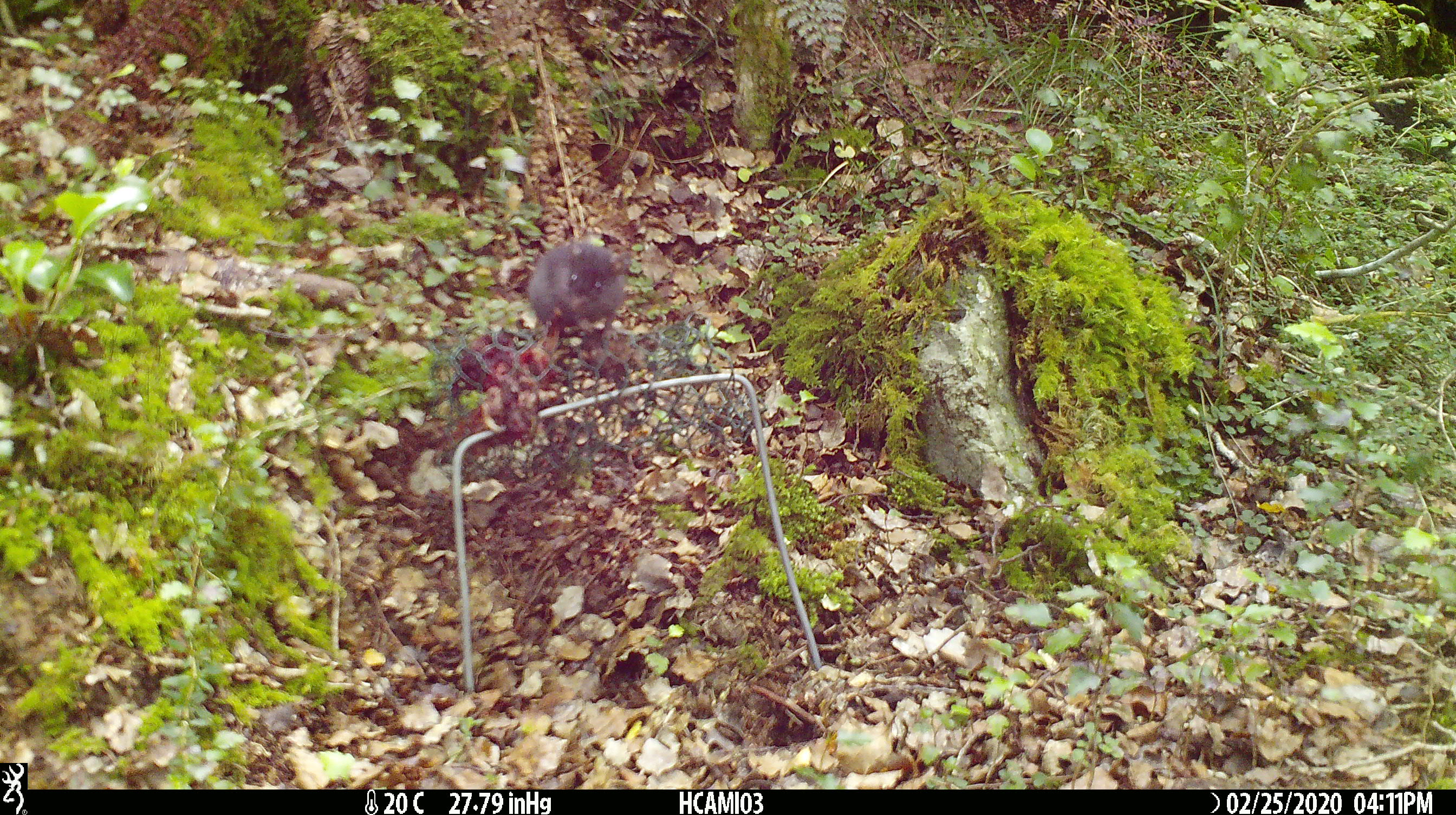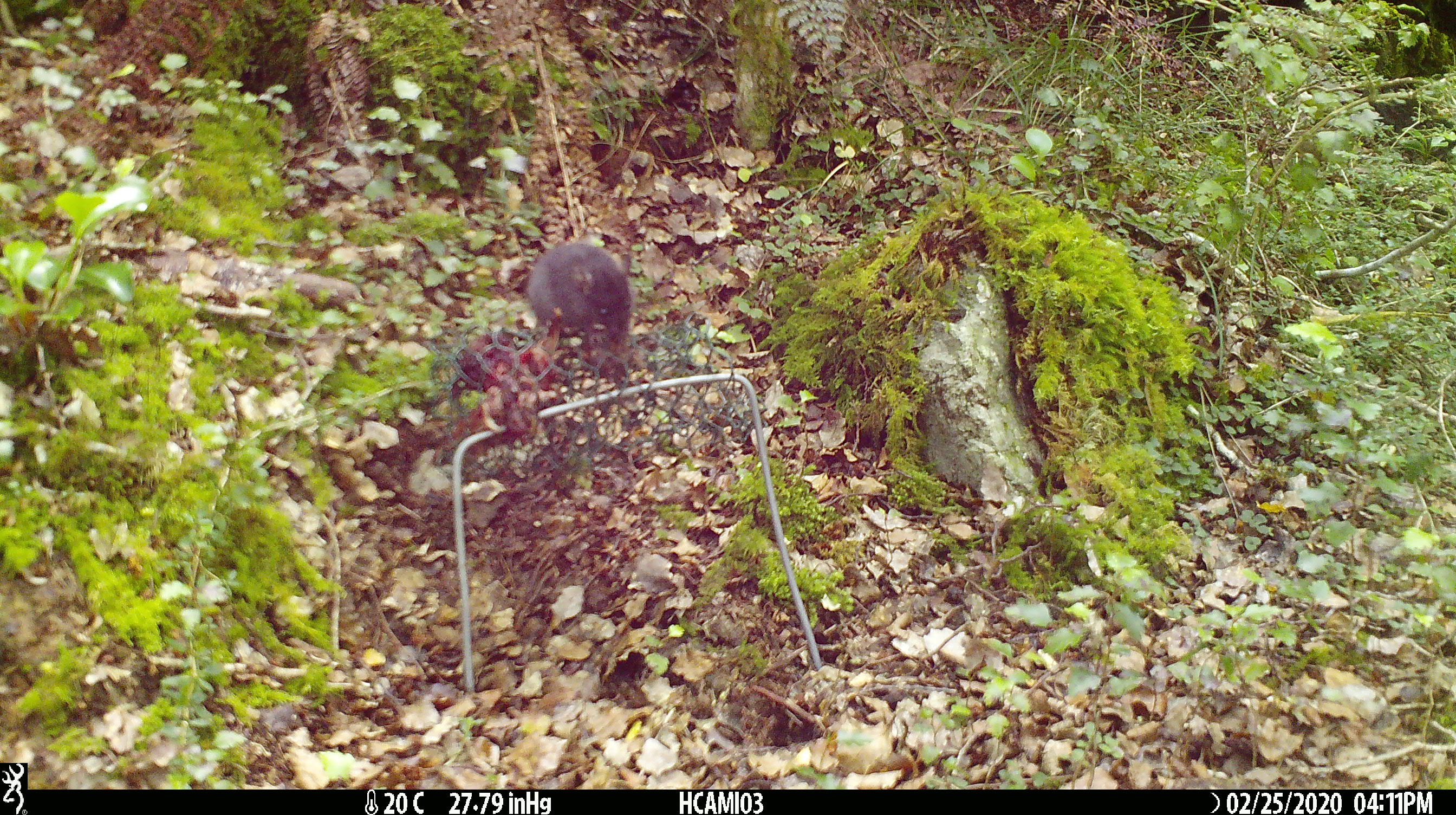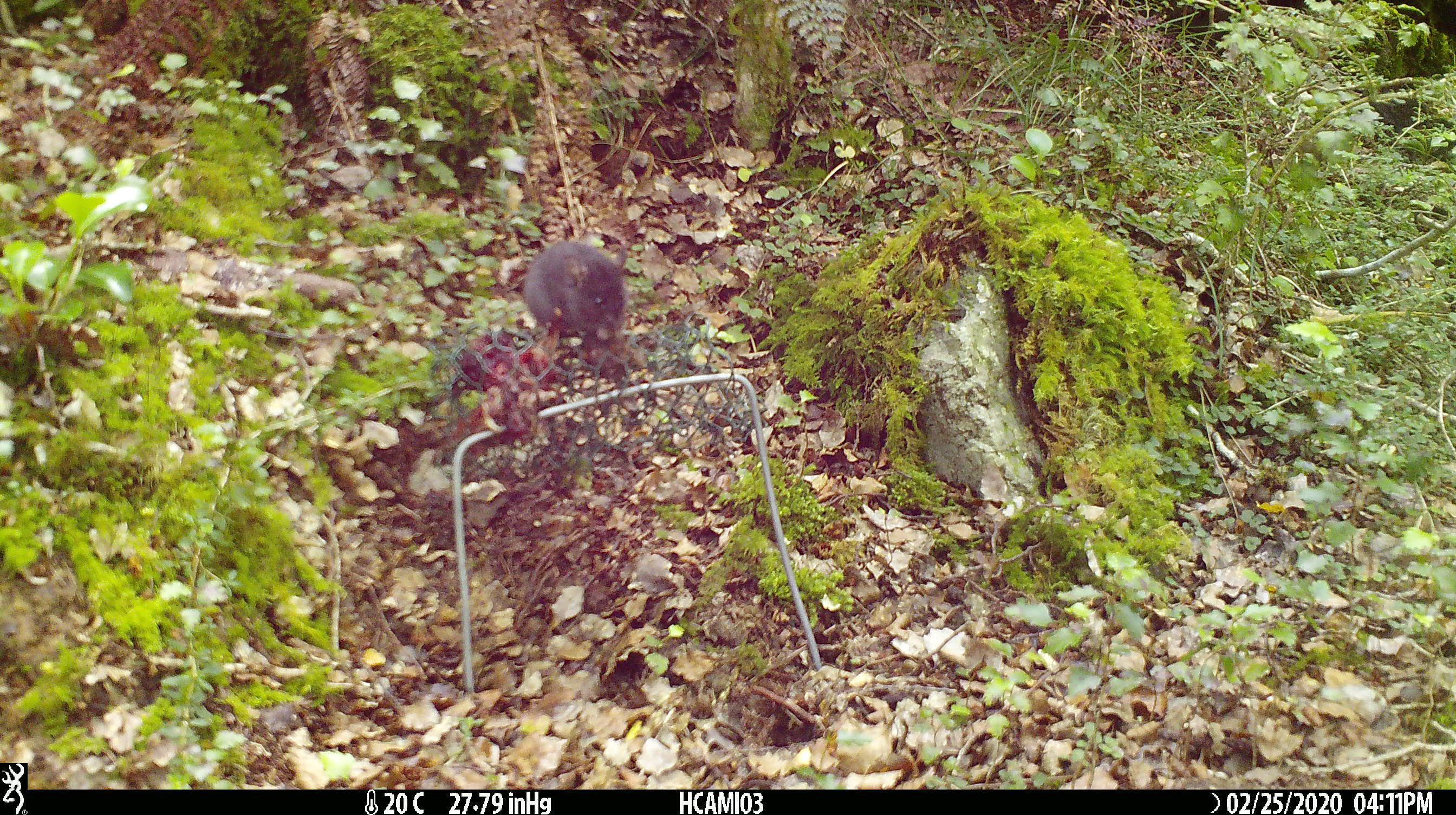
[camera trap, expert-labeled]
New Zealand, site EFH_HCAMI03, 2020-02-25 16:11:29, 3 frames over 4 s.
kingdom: Animalia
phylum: Chordata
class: Mammalia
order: Rodentia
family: Muridae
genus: Mus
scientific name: Mus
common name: mouse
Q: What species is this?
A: Mouse (Mus).